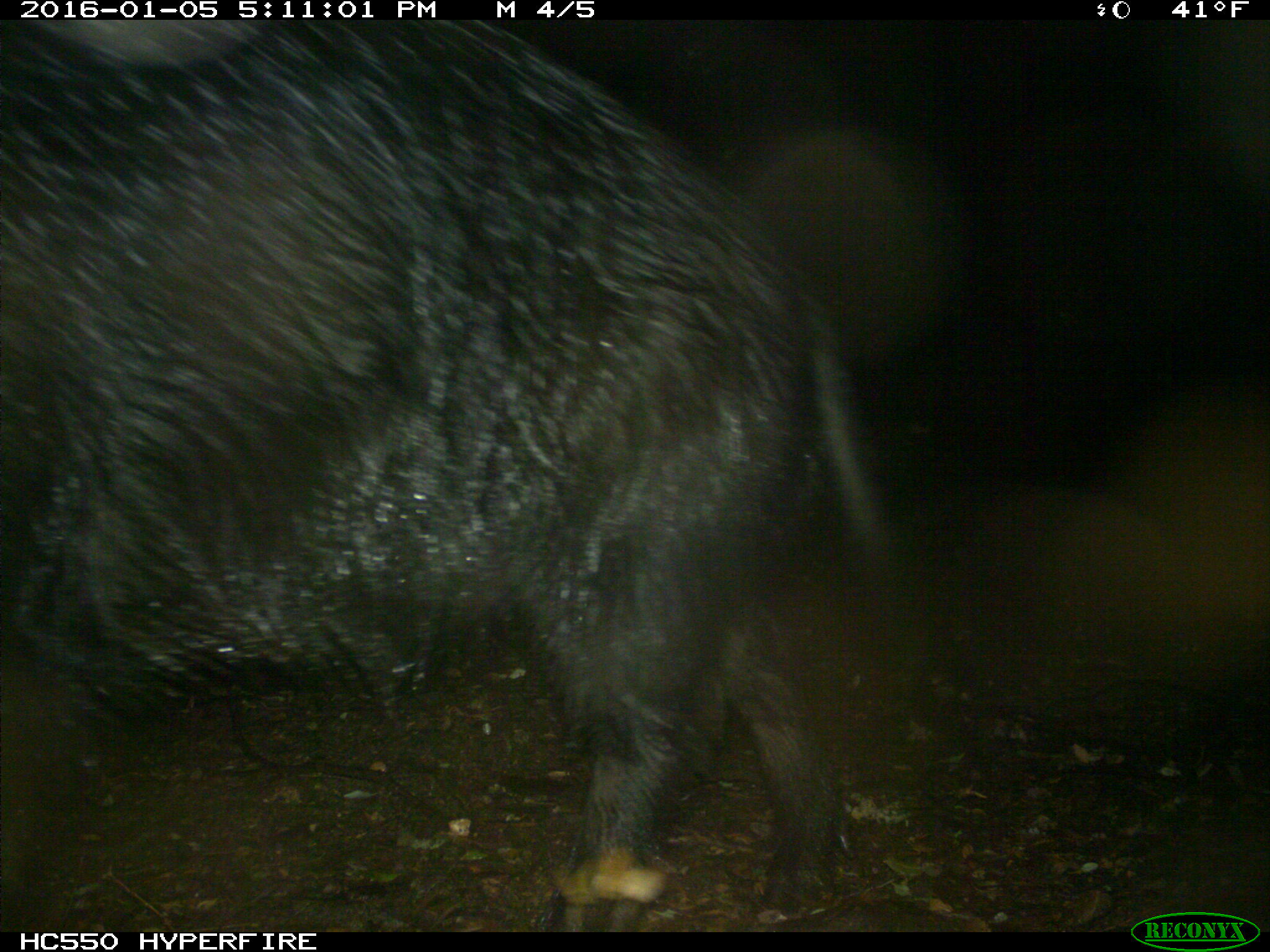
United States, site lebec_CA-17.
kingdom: Animalia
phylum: Chordata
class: Mammalia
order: Artiodactyla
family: Suidae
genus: Sus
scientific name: Sus scrofa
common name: wild boar